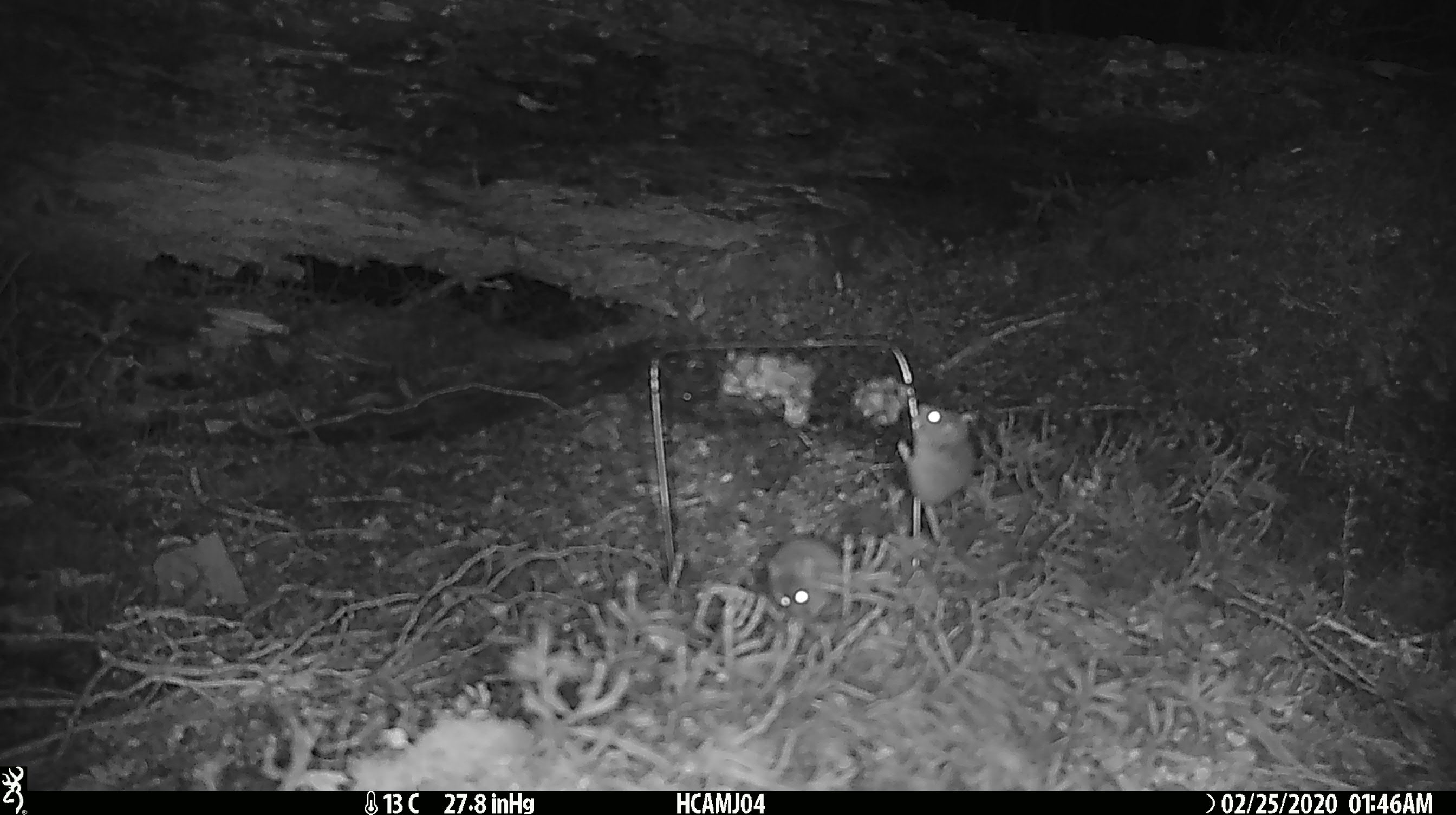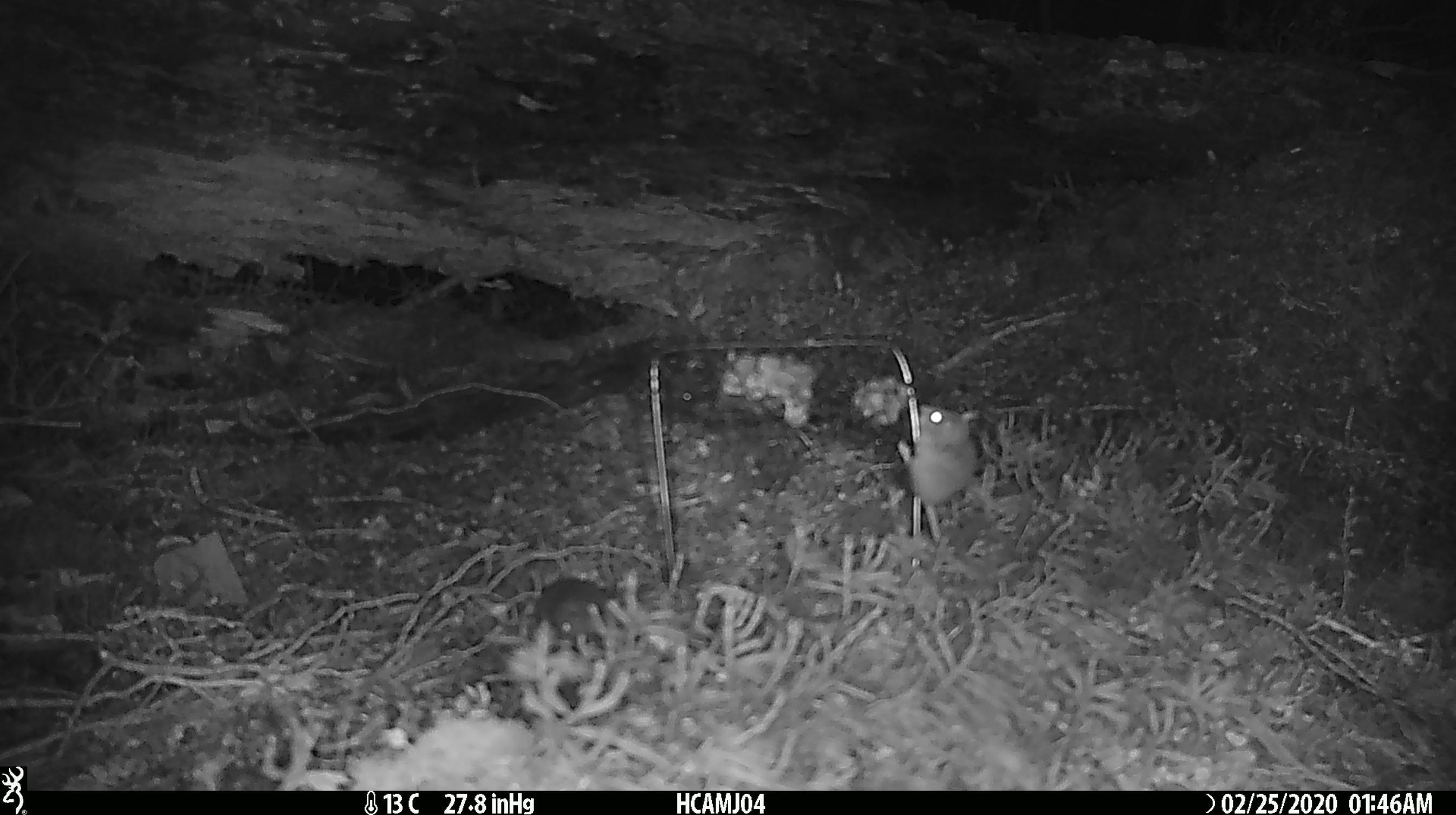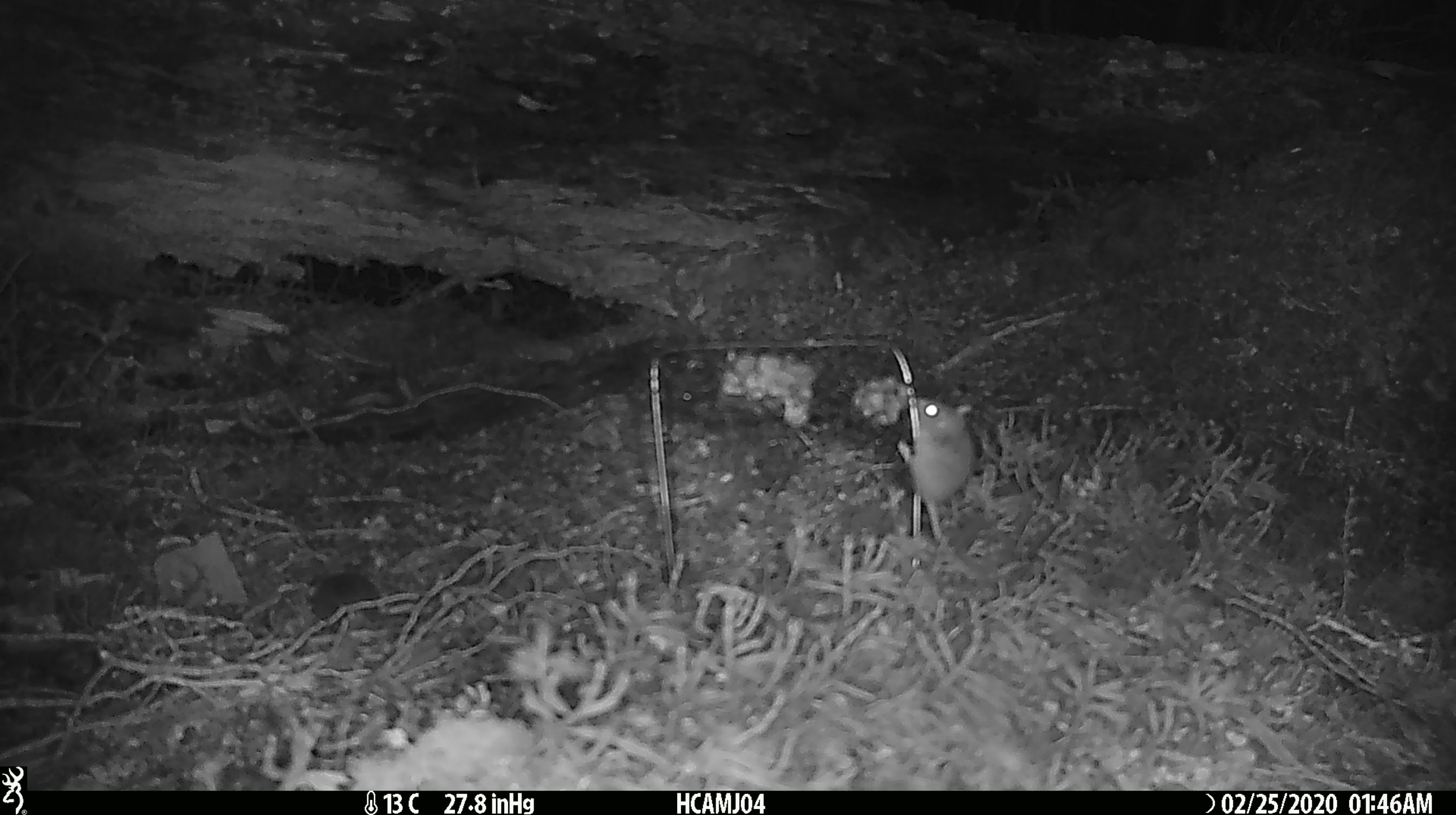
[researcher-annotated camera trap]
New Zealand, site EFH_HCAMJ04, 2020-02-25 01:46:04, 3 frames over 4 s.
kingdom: Animalia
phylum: Chordata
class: Mammalia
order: Rodentia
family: Muridae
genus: Mus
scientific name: Mus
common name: mouse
Mouse (Mus).